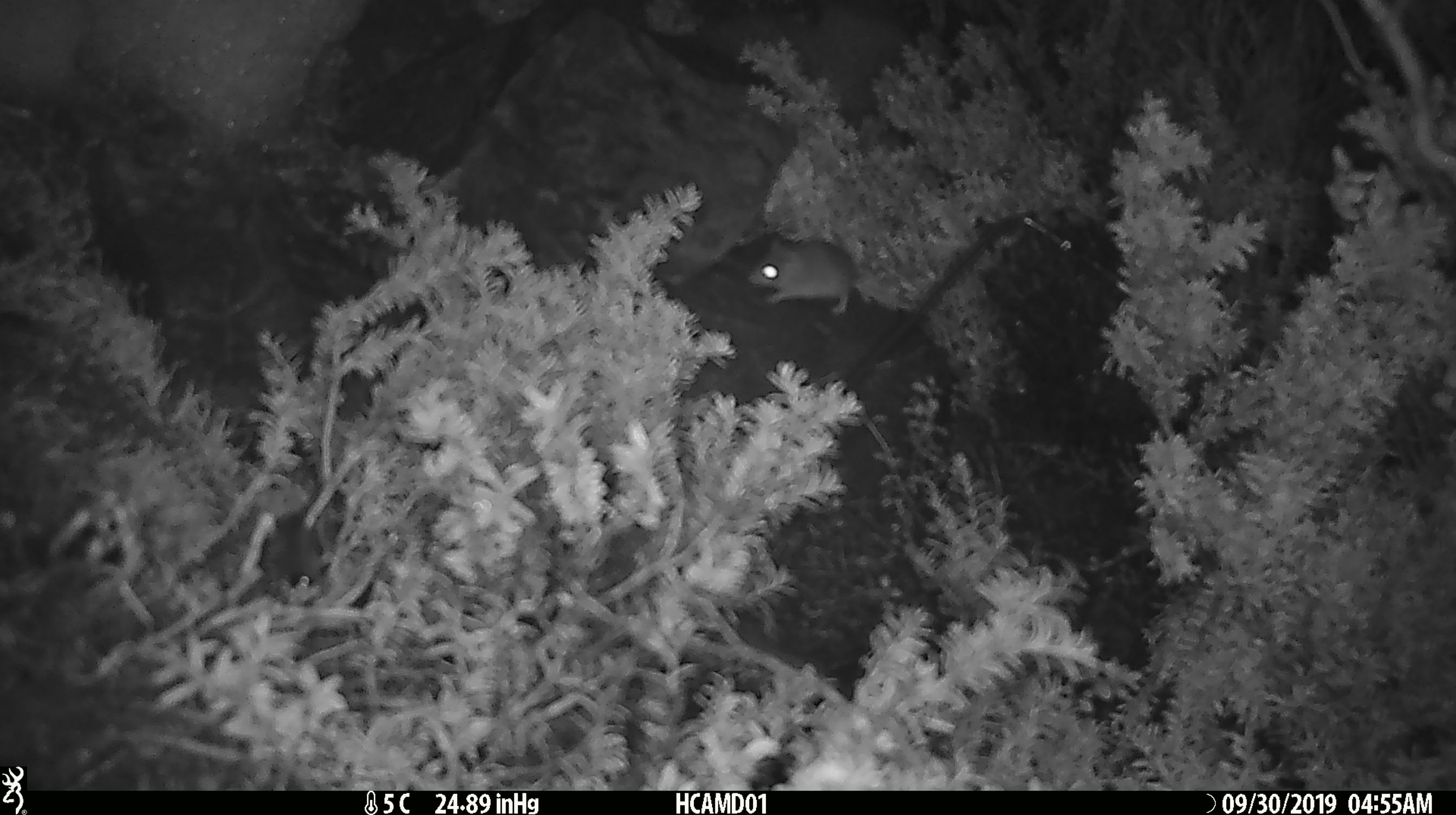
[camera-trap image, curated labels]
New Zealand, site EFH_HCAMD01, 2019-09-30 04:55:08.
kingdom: Animalia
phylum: Chordata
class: Mammalia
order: Rodentia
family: Muridae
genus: Mus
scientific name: Mus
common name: mouse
Mouse (Mus).